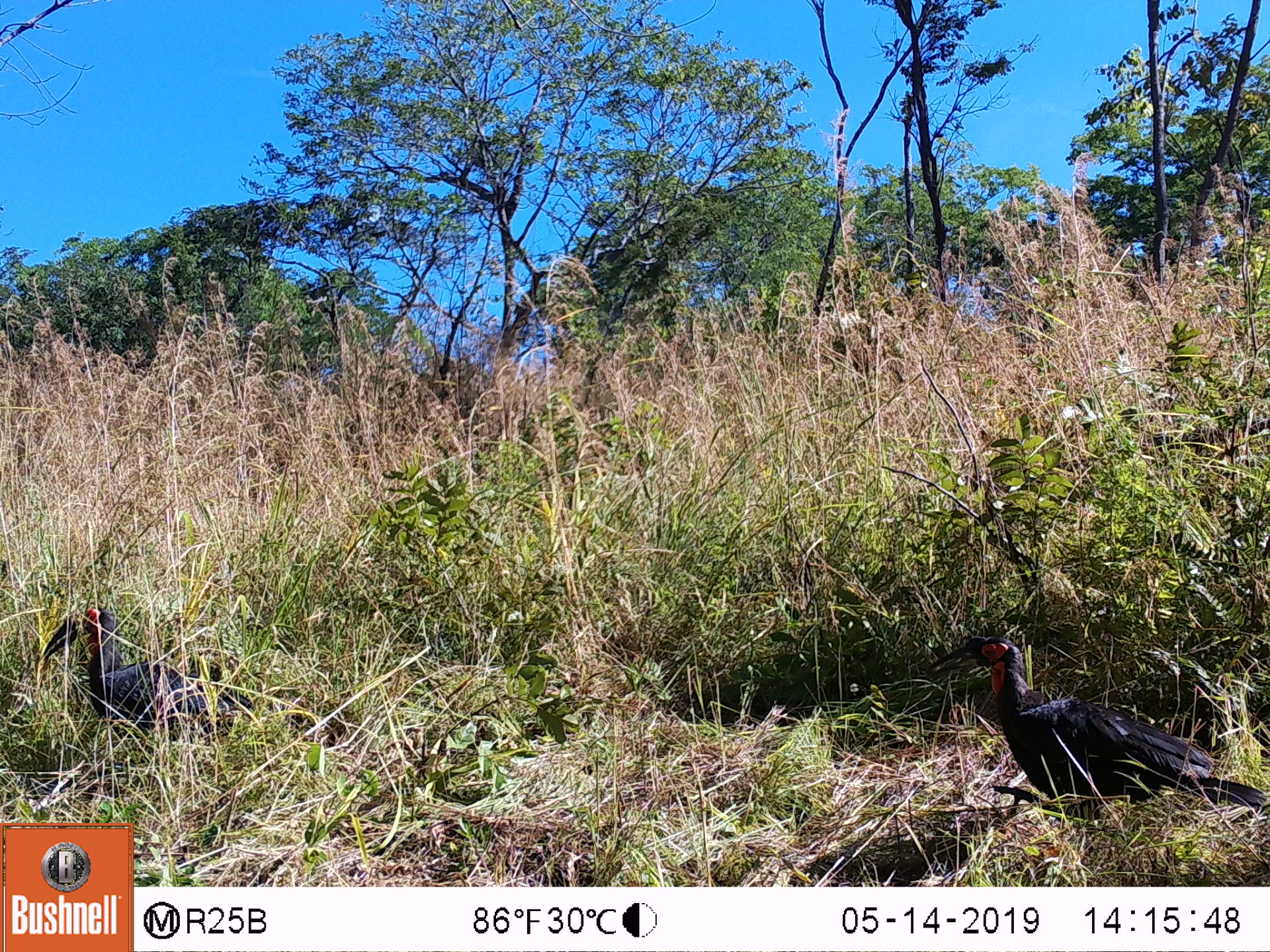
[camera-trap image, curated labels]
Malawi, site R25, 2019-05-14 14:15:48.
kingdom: Animalia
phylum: Chordata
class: Aves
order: Bucerotiformes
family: Bucorvidae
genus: Bucorvus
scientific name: Bucorvus leadbeateri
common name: southern ground hornbill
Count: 2.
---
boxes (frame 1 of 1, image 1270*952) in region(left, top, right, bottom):
southern ground hornbill: region(922, 626, 1261, 858); region(39, 604, 314, 773)